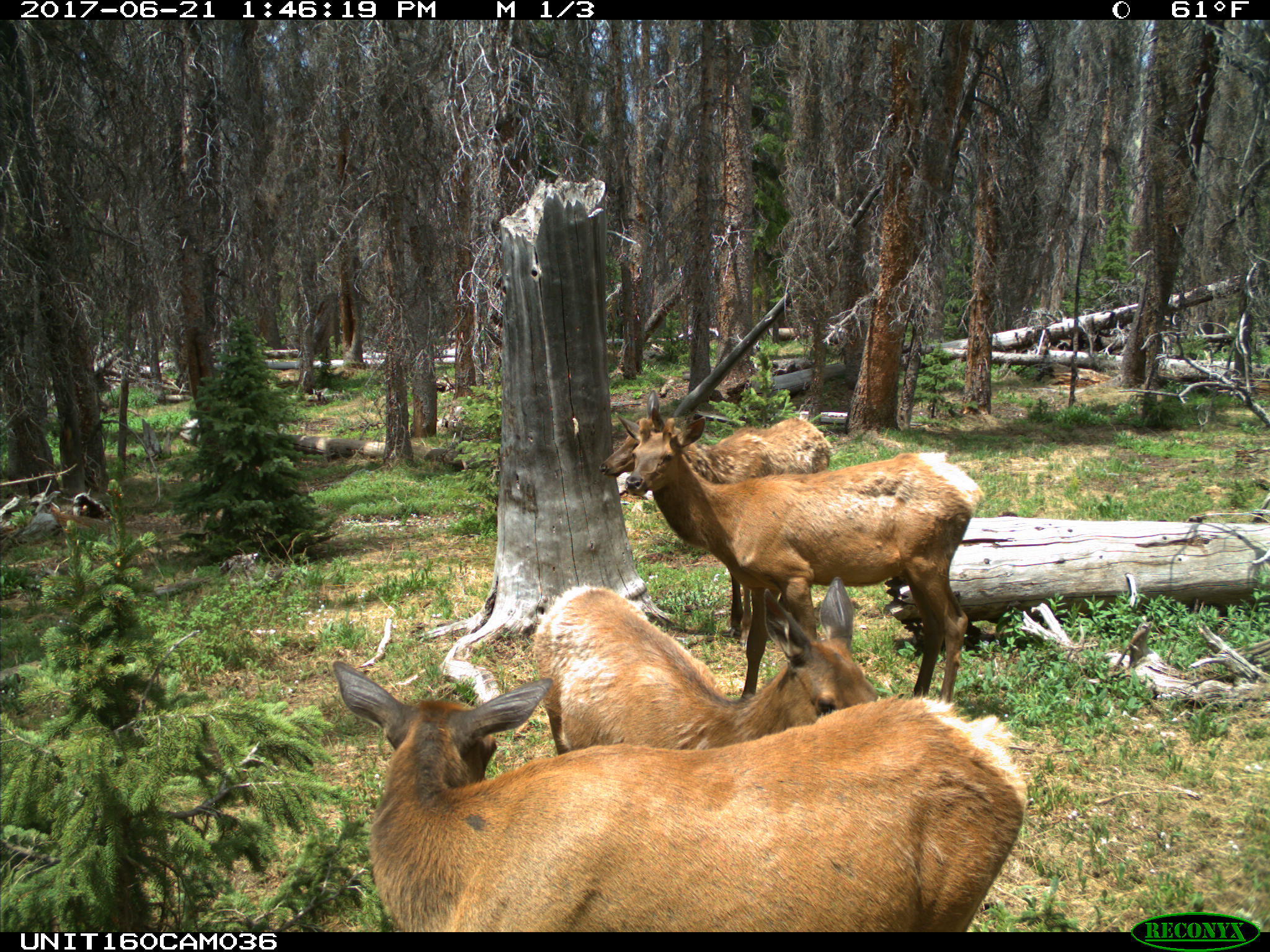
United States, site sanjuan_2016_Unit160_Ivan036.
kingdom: Animalia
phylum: Chordata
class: Mammalia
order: Artiodactyla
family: Cervidae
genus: Cervus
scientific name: Cervus elaphus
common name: red deer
Cervus elaphus (red deer).